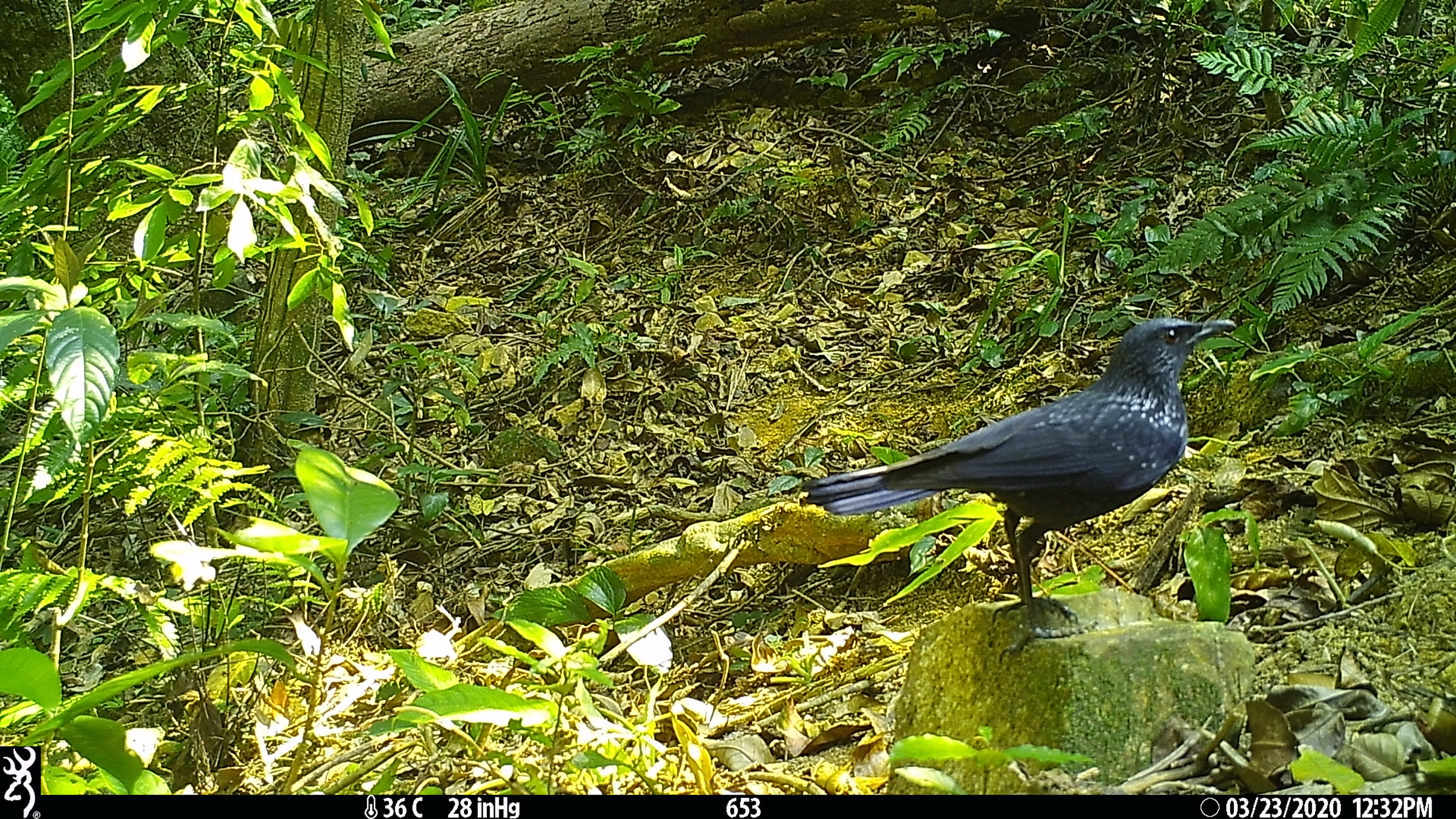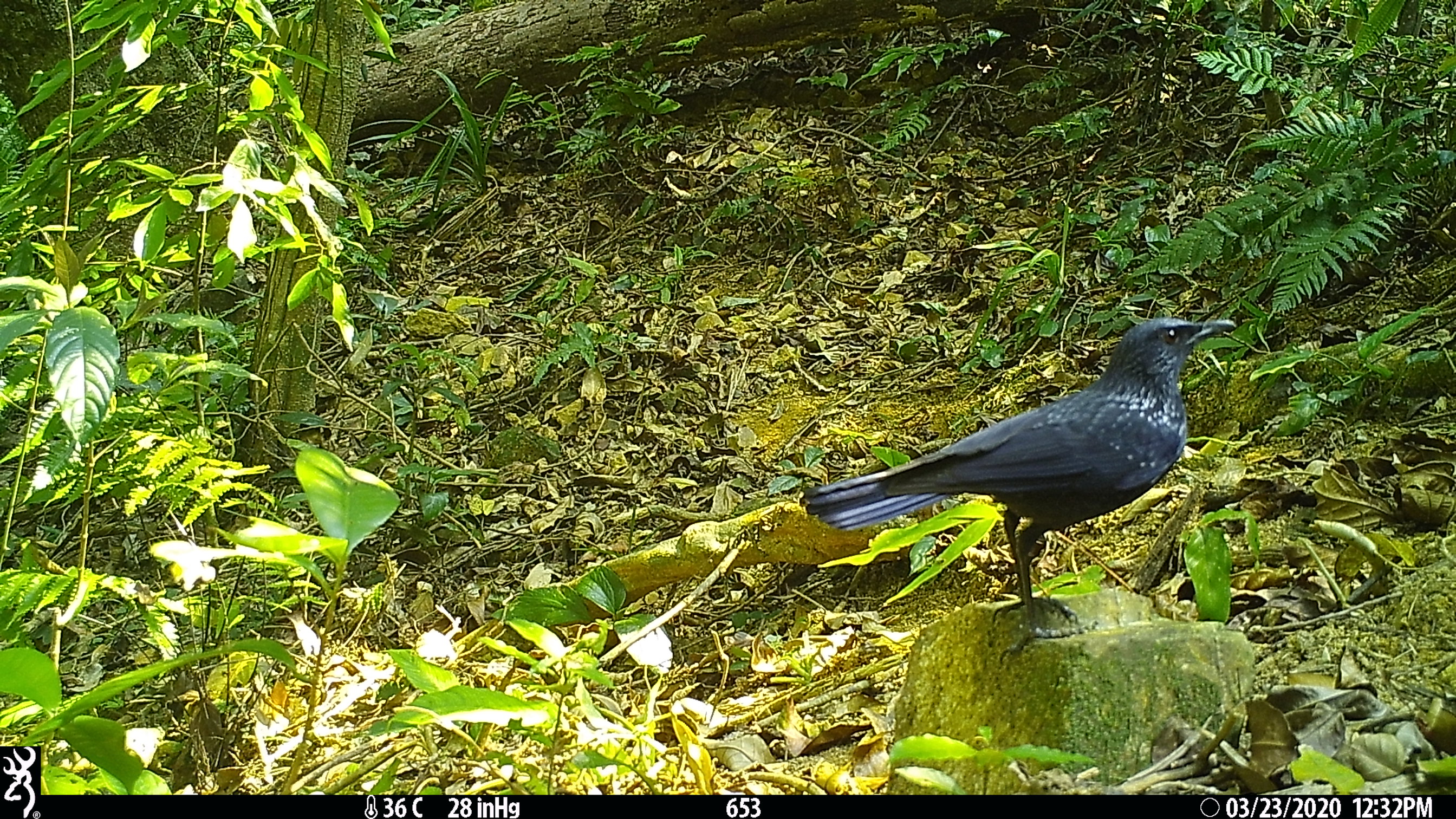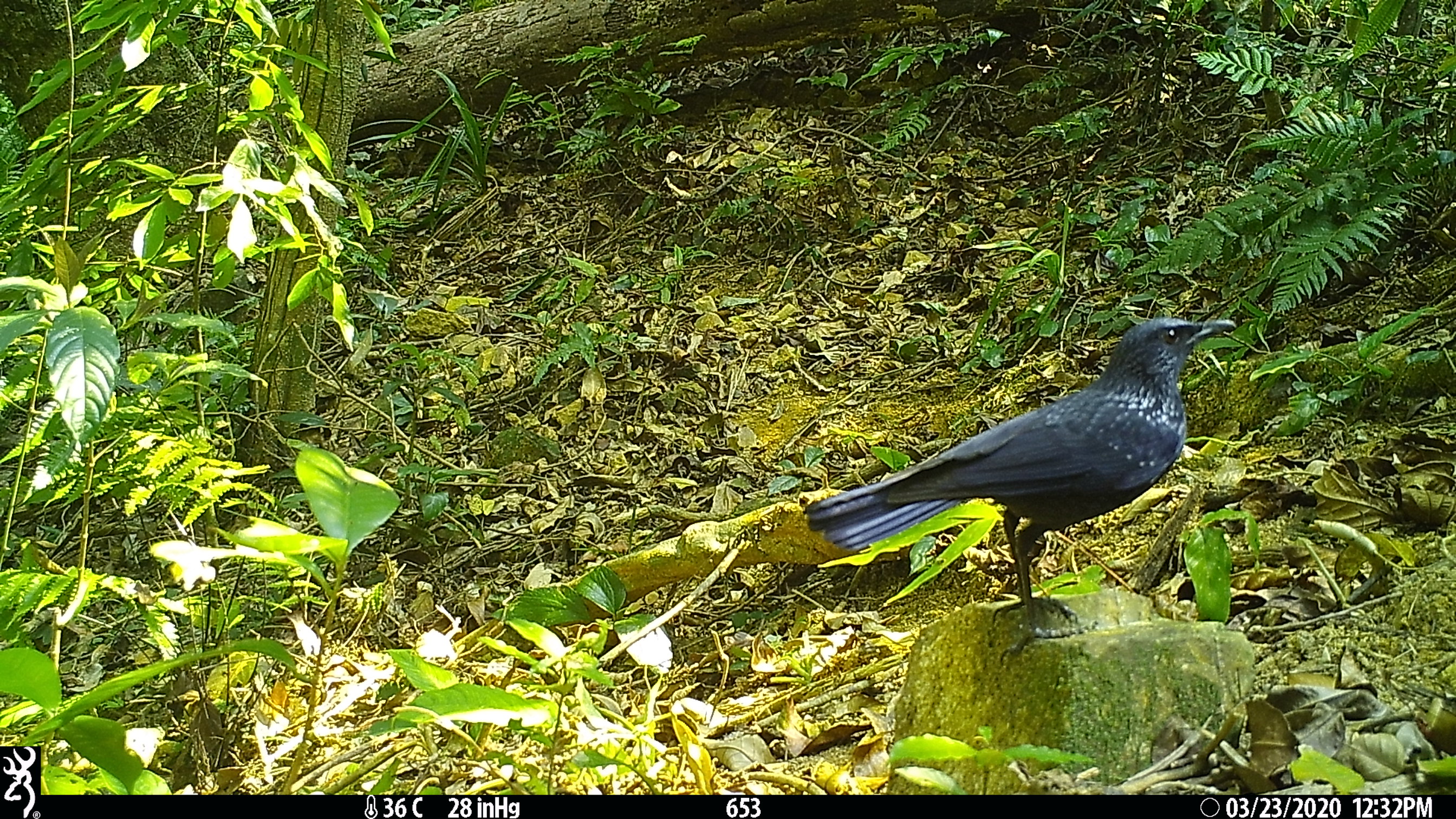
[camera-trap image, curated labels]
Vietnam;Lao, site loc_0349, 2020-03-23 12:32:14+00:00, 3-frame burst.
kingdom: Animalia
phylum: Chordata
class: Aves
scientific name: Aves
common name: bird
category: unidentified bird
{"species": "unidentified bird (bird) (Aves)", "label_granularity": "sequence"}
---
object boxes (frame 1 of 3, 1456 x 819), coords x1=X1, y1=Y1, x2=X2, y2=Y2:
unidentified bird: x1=798, y1=317, x2=1236, y2=662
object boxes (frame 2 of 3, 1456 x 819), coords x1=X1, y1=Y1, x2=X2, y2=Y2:
unidentified bird: x1=799, y1=315, x2=1235, y2=666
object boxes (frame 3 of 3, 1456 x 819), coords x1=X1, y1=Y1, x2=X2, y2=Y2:
unidentified bird: x1=804, y1=316, x2=1236, y2=666